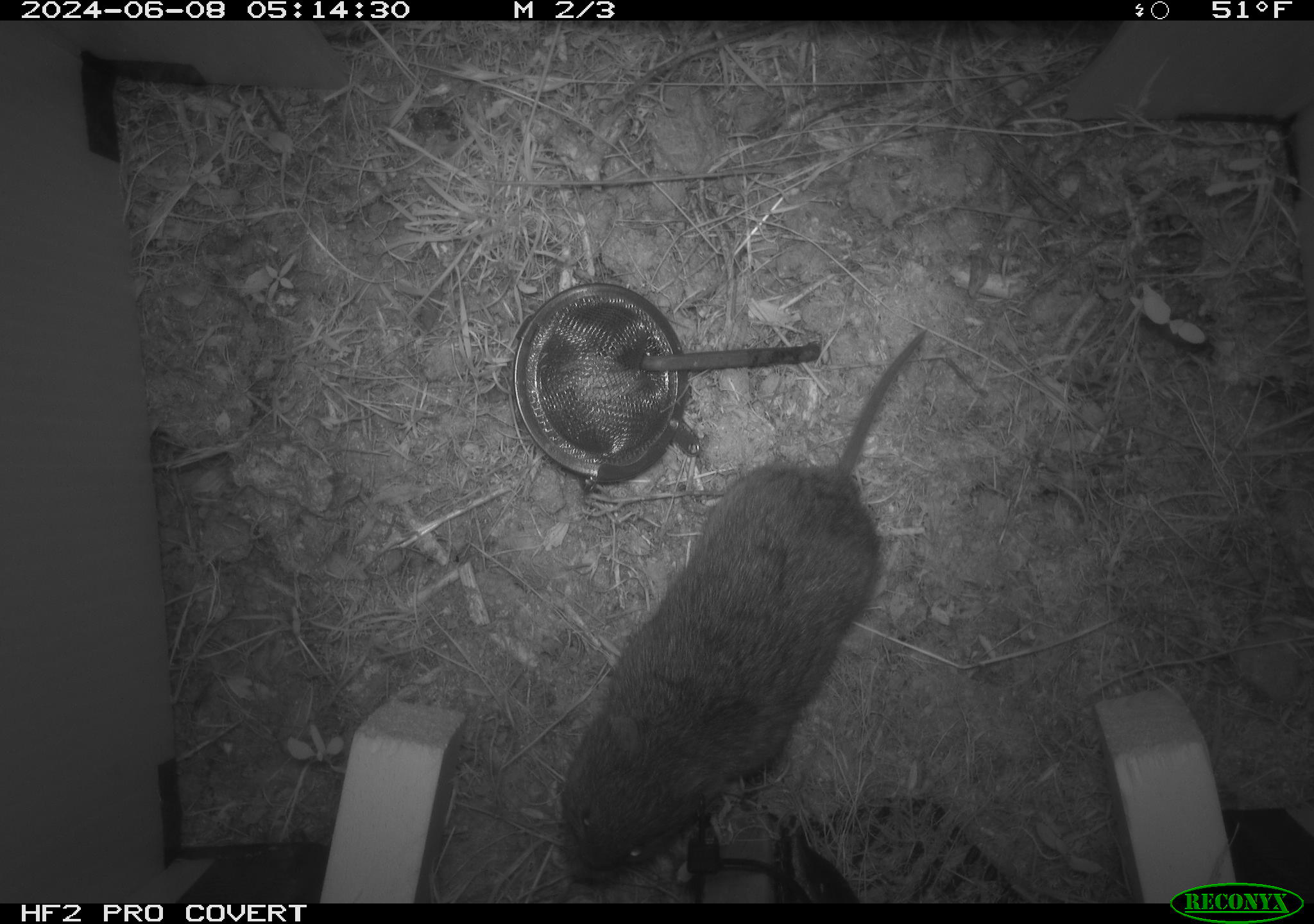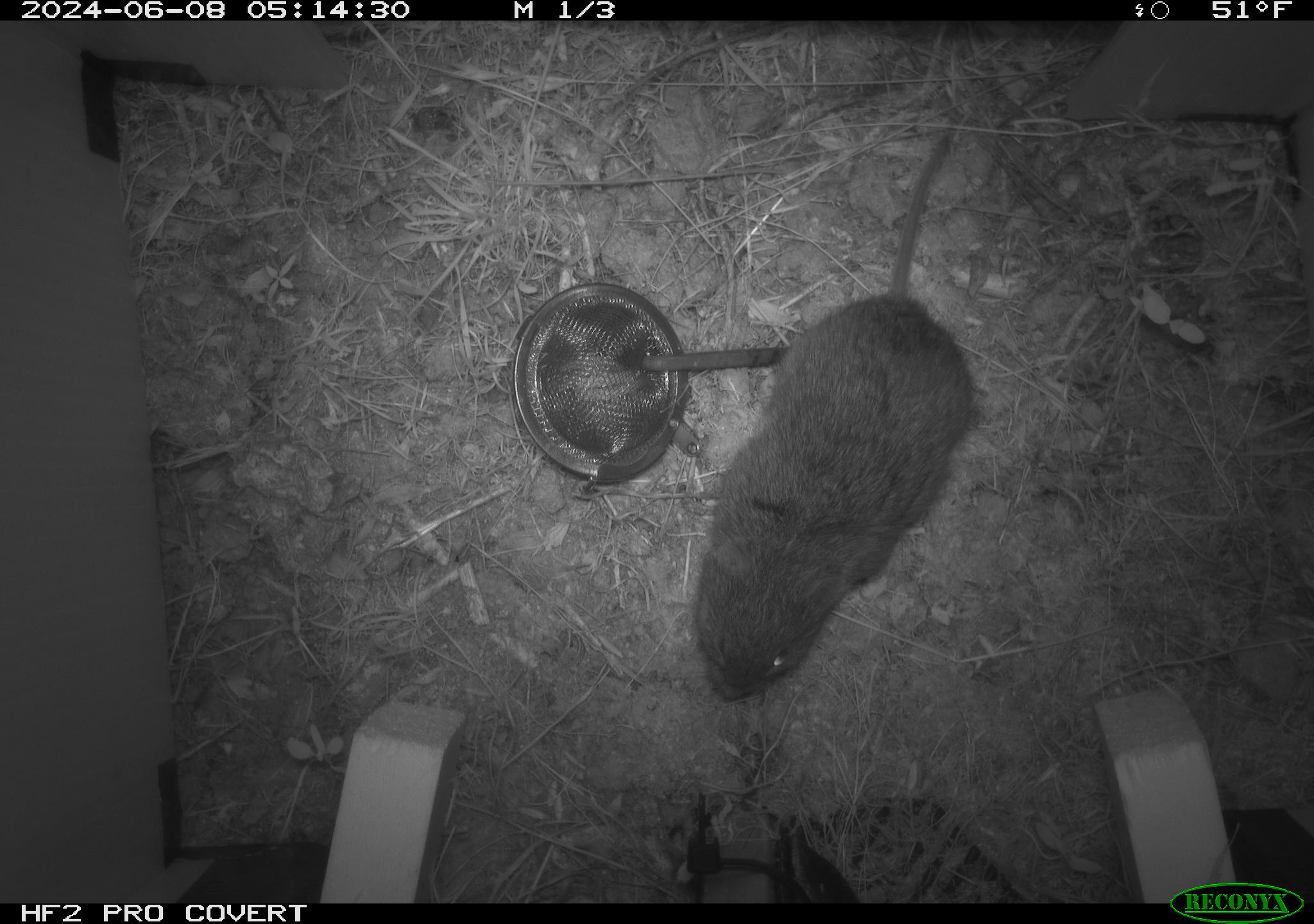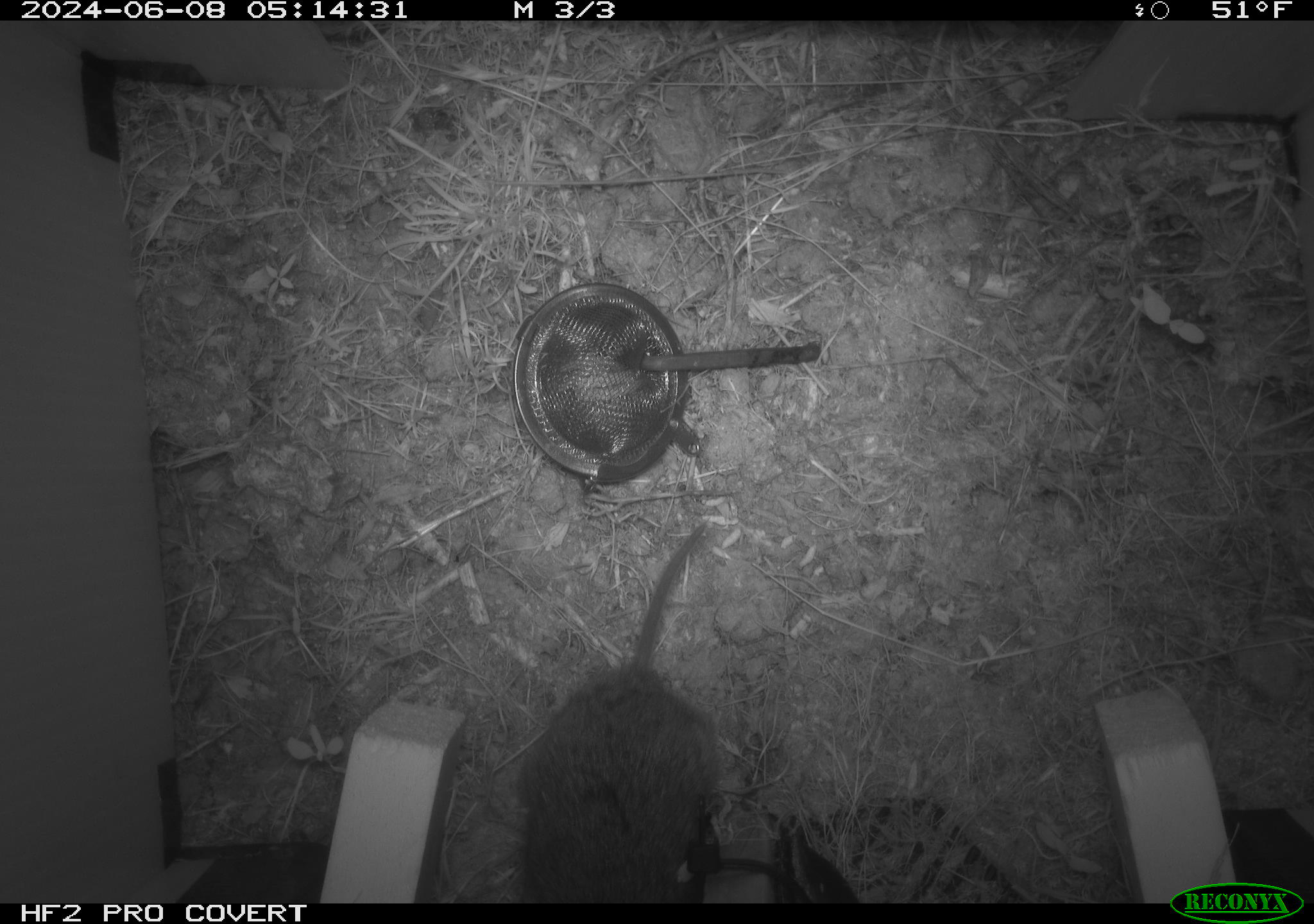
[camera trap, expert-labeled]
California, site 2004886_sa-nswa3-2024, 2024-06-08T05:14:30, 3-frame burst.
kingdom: Animalia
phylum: Chordata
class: Mammalia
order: Rodentia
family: Cricetidae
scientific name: Arvicolinae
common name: voles, lemmings, and muskrats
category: arvicolinae subfamily